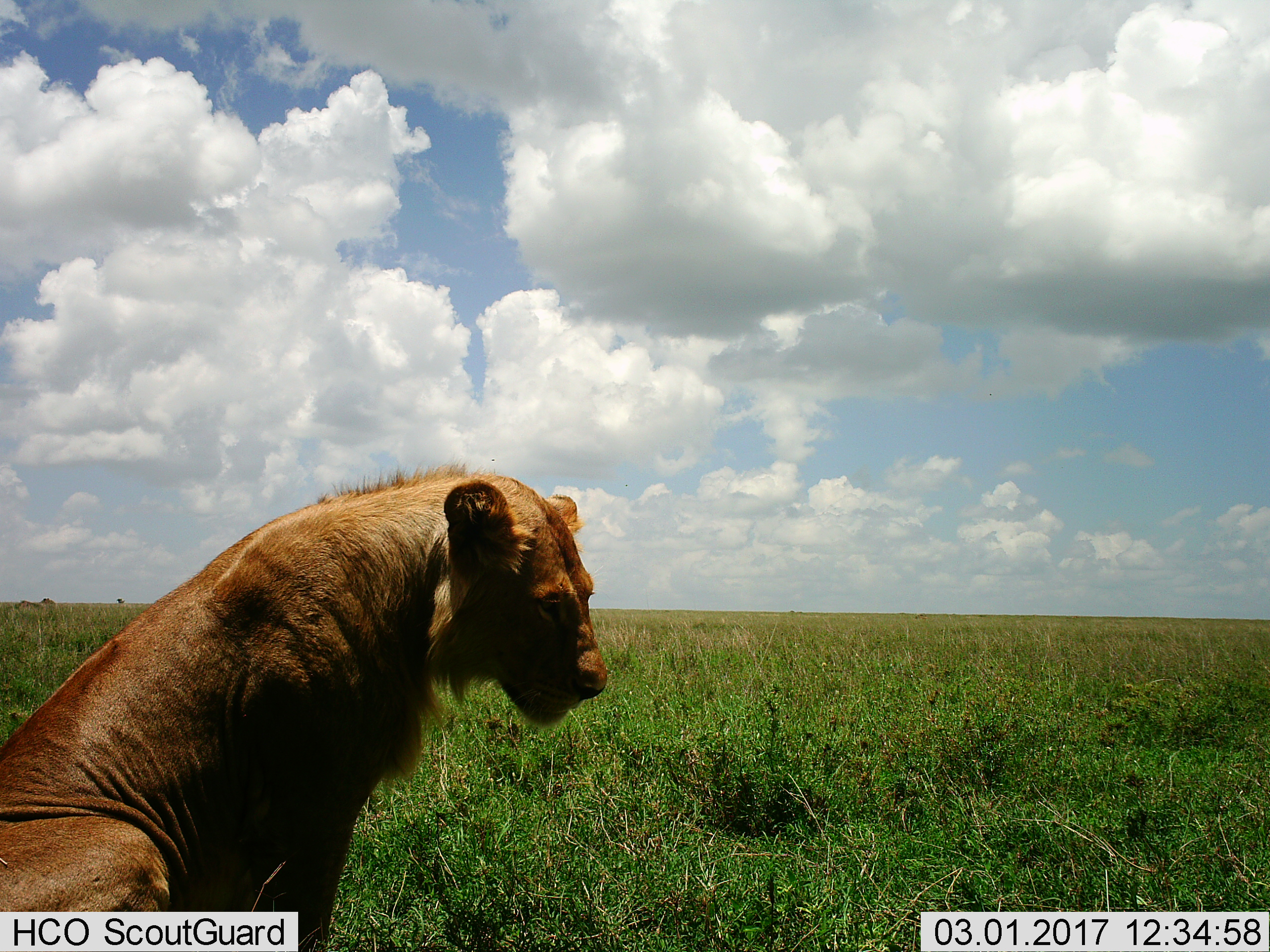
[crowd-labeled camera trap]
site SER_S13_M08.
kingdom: Animalia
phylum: Chordata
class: Mammalia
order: Carnivora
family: Felidae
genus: Panthera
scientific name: Panthera leo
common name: lion female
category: lionfemale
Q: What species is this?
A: Lionfemale (lion female) (Panthera leo).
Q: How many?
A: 1.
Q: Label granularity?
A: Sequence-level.